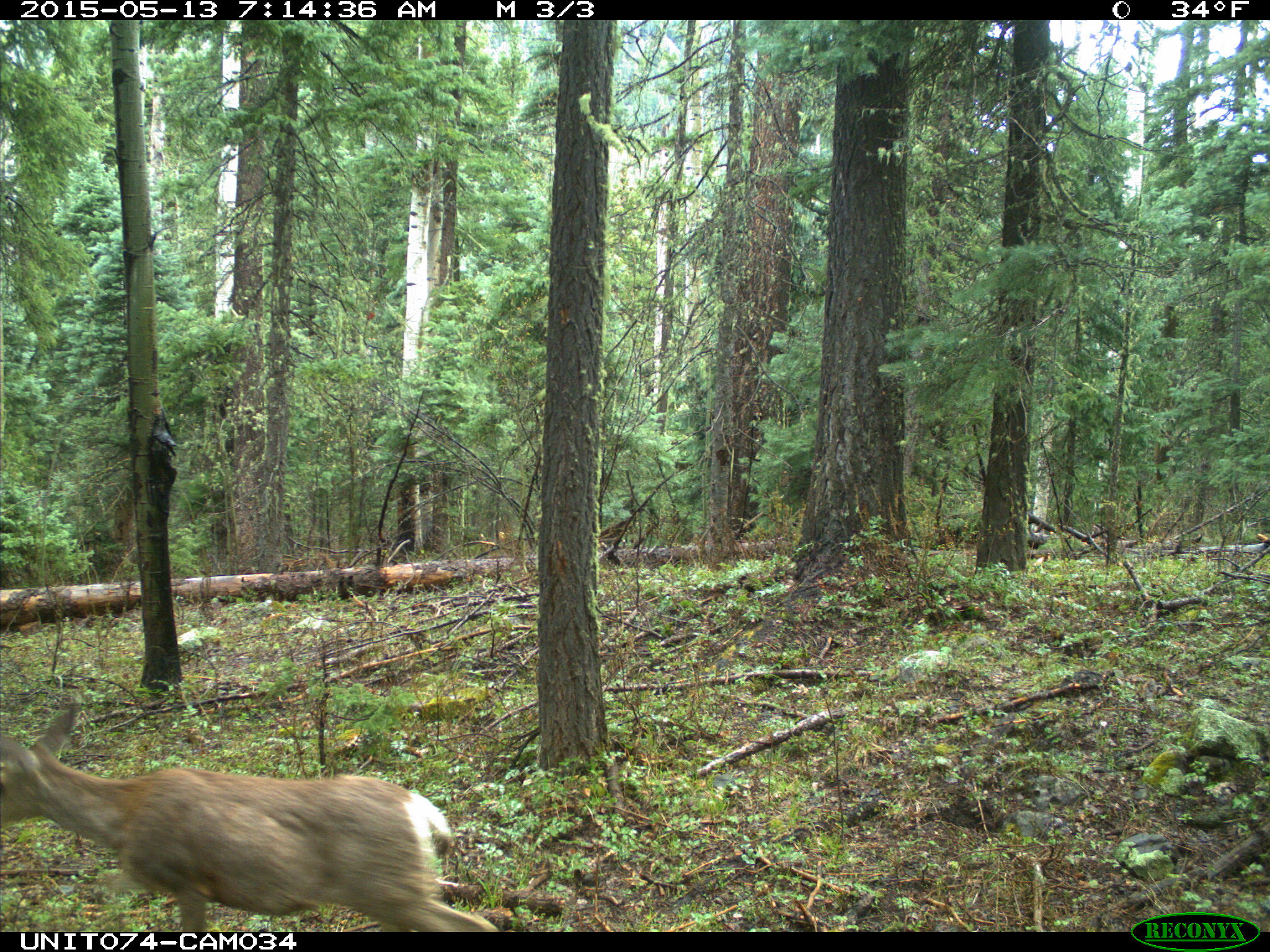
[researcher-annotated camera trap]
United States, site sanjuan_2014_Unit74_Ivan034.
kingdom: Animalia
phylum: Chordata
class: Mammalia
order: Artiodactyla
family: Cervidae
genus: Odocoileus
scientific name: Odocoileus hemionus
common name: mule deer